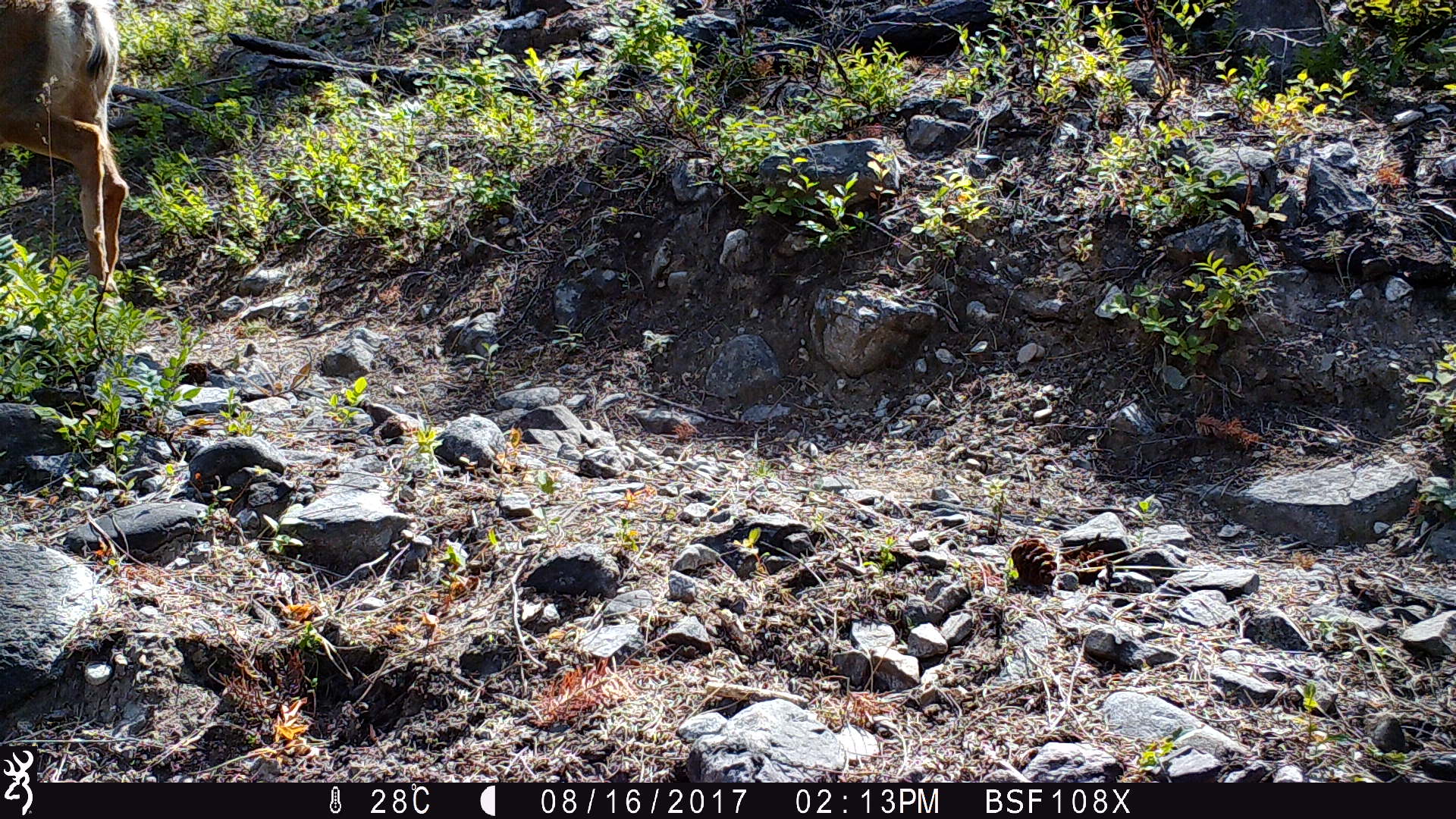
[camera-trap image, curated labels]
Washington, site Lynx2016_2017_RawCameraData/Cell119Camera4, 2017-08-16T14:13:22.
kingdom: Animalia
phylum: Chordata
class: Mammalia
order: Artiodactyla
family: Cervidae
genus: Odocoileus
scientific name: Odocoileus hemionus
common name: mule deer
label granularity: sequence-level